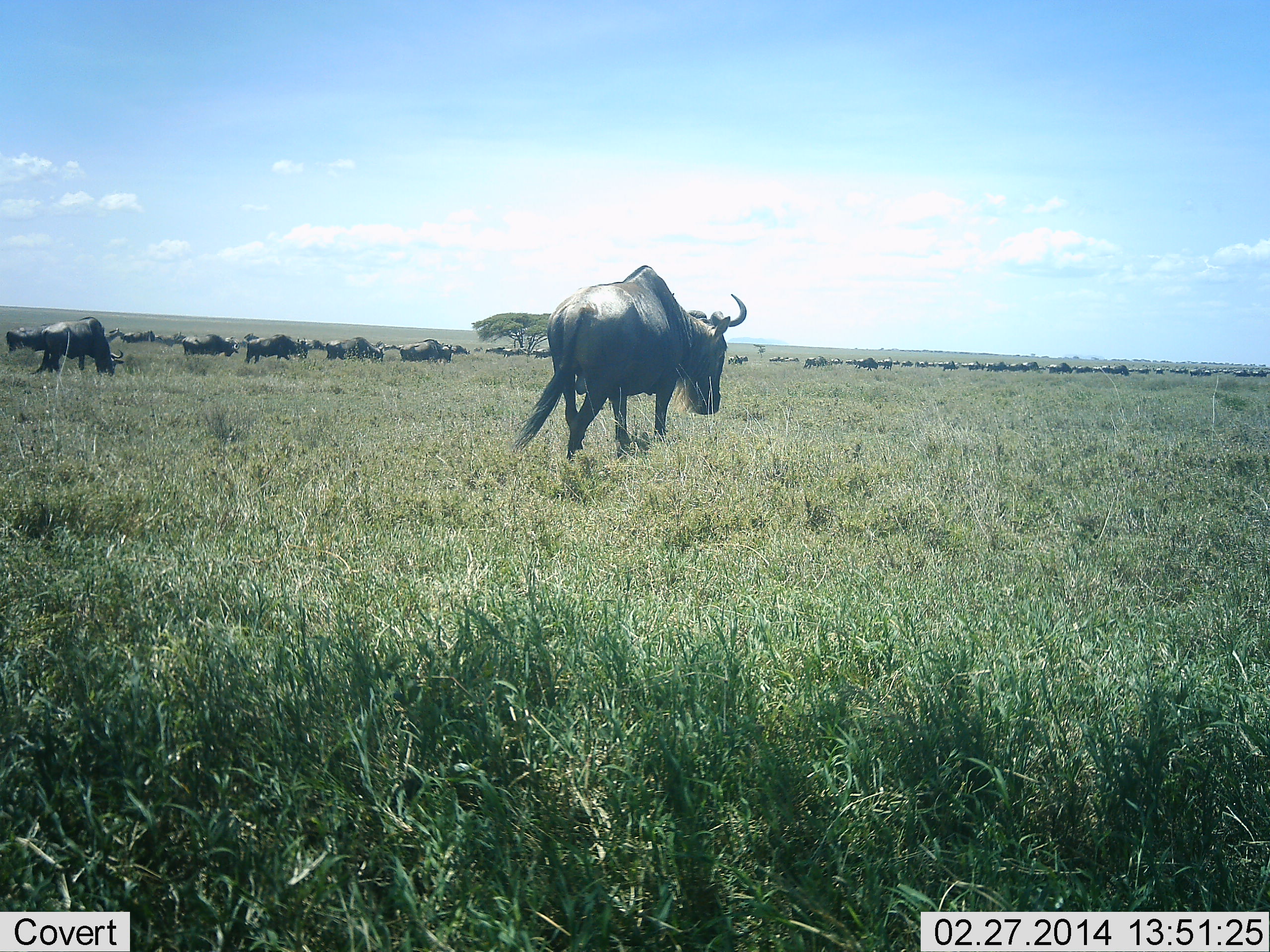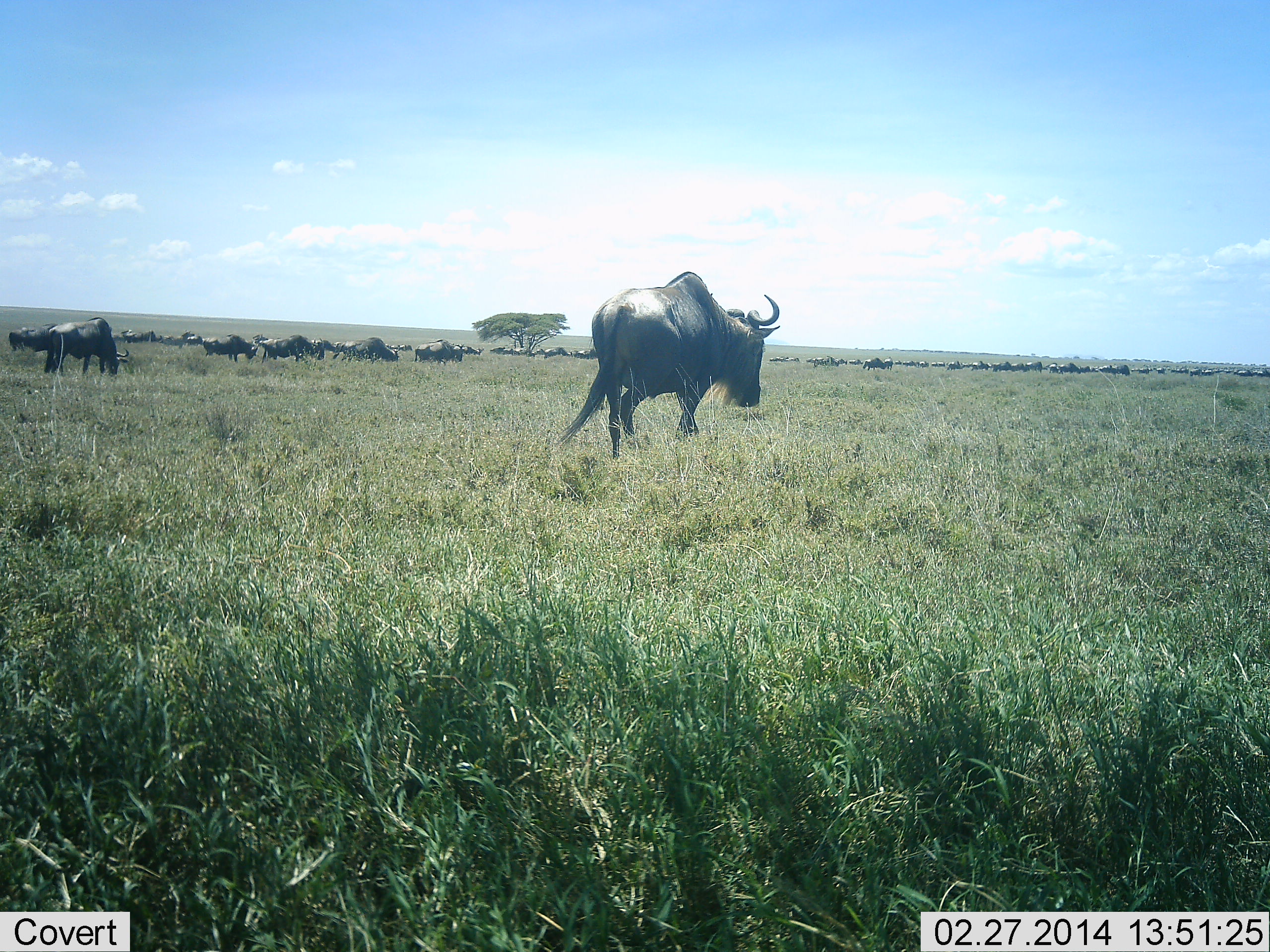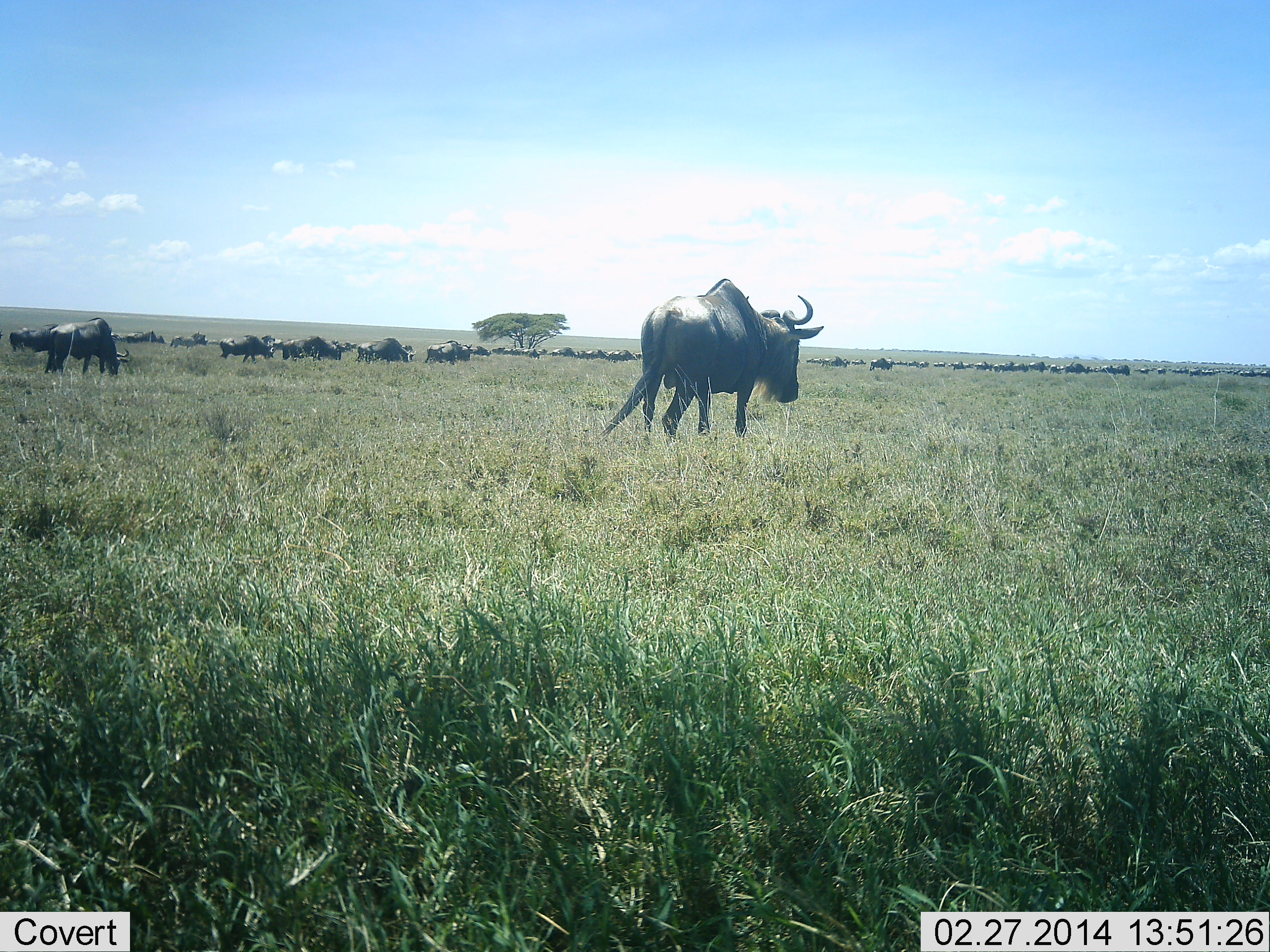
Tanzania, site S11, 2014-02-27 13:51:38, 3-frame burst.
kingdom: Animalia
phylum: Chordata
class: Mammalia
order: Artiodactyla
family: Bovidae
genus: Connochaetes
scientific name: Connochaetes taurinus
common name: blue wildebeest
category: wildebeest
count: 51+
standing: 20%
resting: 0%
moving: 80%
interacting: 0%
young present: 0%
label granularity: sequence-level